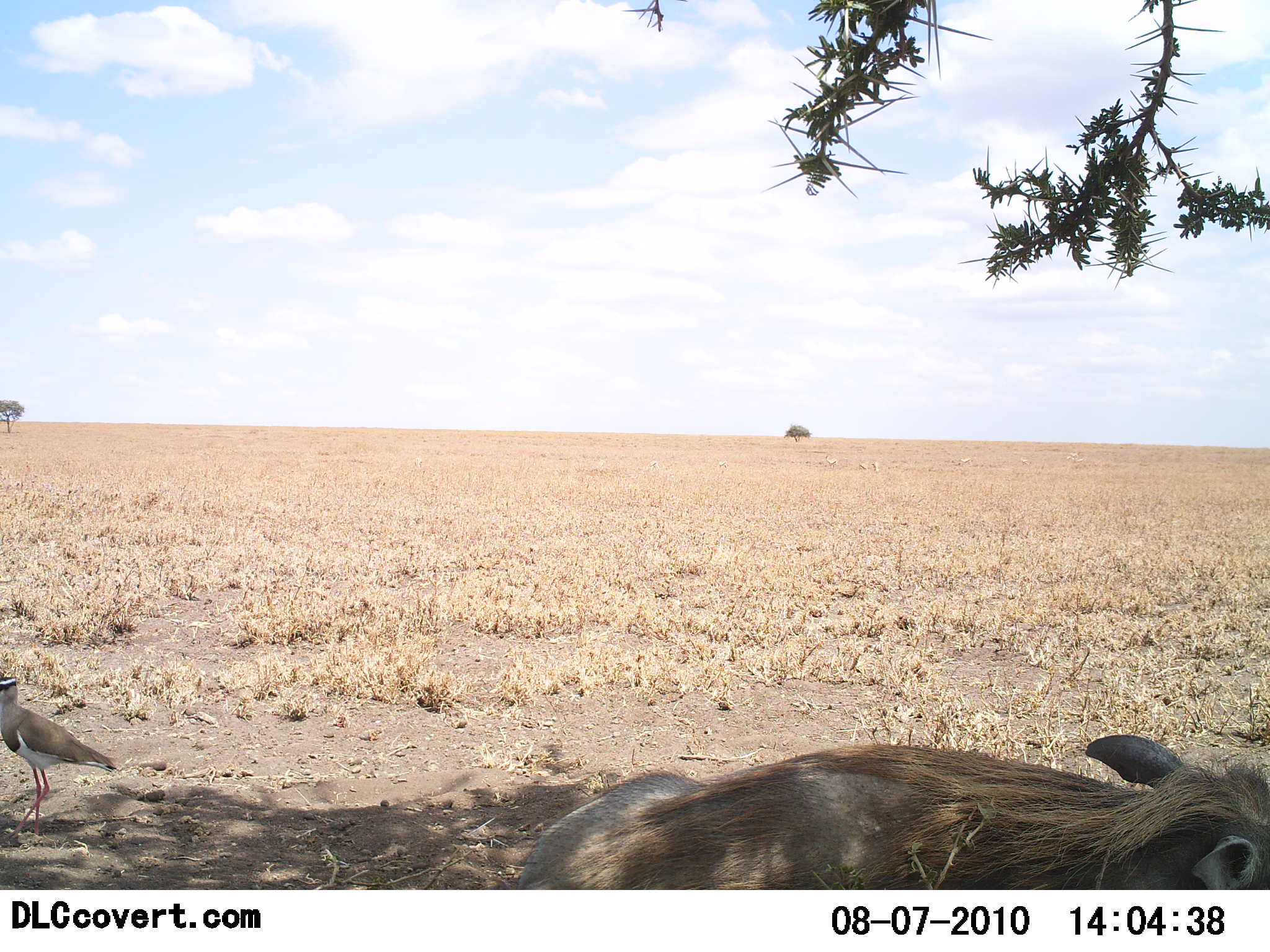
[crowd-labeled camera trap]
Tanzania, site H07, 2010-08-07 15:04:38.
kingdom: Animalia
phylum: Chordata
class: Aves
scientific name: Aves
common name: bird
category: otherbird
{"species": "otherbird (bird) (Aves)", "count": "1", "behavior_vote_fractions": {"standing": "86%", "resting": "5%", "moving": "10%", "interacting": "0%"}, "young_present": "0%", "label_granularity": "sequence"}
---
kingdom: Animalia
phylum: Chordata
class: Mammalia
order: Artiodactyla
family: Suidae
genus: Phacochoerus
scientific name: Phacochoerus africanus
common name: warthog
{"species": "warthog (Phacochoerus africanus)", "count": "1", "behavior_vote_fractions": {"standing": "24%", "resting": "76%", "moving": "0%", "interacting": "0%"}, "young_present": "0%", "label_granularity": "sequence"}